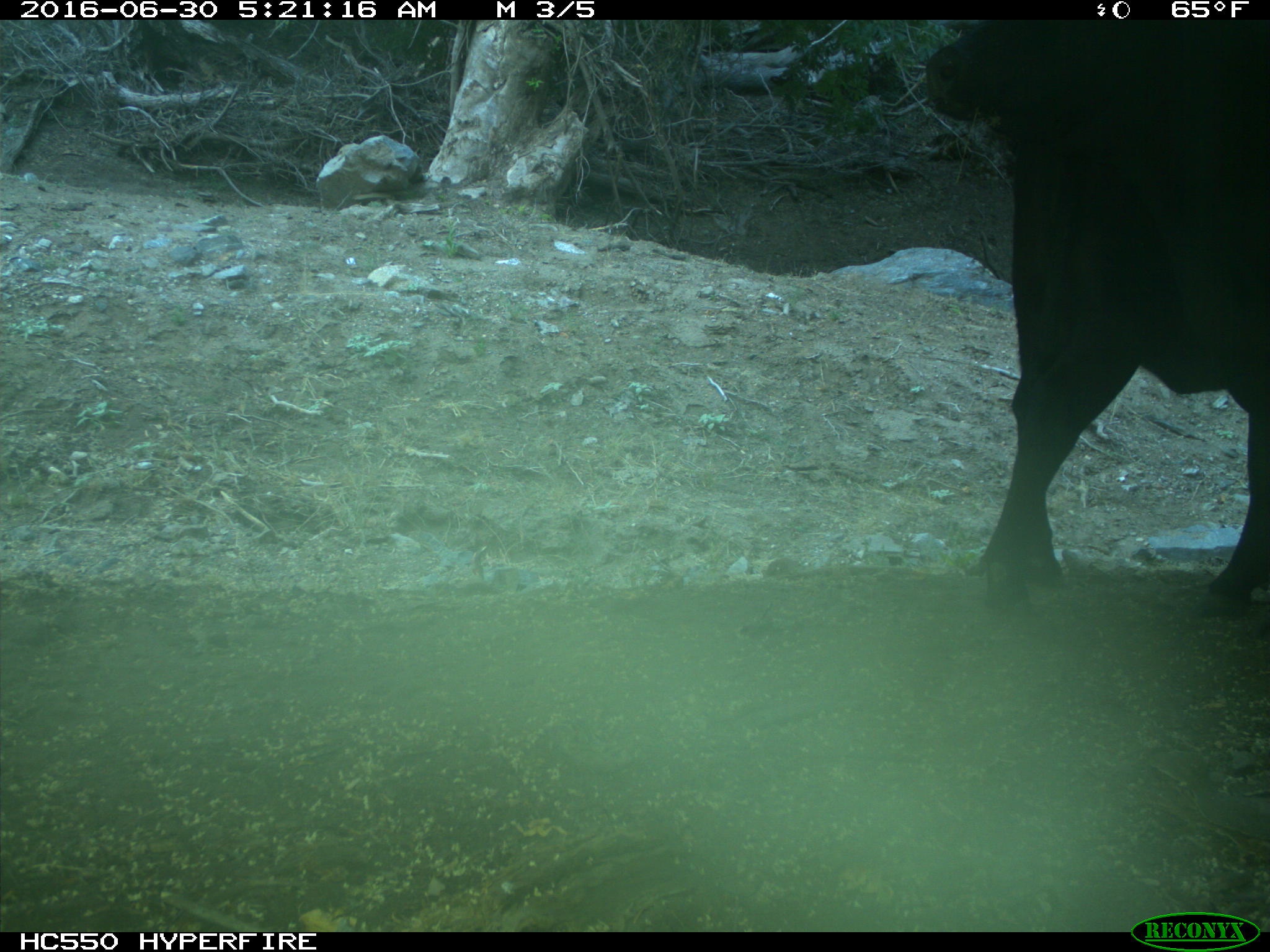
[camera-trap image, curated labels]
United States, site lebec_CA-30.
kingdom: Animalia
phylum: Chordata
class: Mammalia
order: Artiodactyla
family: Bovidae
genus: Bos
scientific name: Bos taurus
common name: domestic cow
Bos taurus (domestic cow).